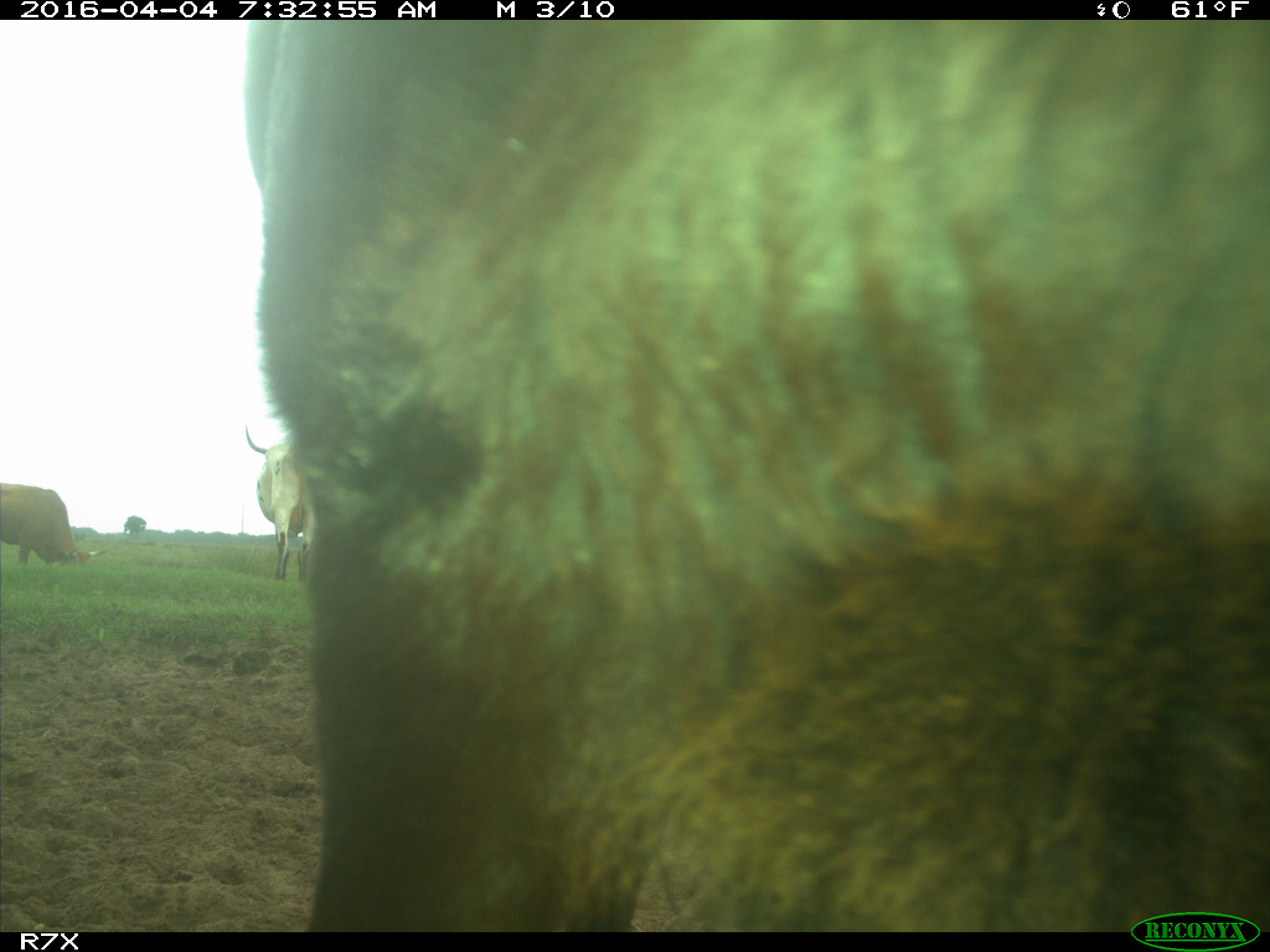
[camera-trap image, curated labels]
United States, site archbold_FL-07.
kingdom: Animalia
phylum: Chordata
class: Mammalia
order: Artiodactyla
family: Bovidae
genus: Bos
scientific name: Bos taurus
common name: domestic cow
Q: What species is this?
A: Bos taurus (domestic cow).